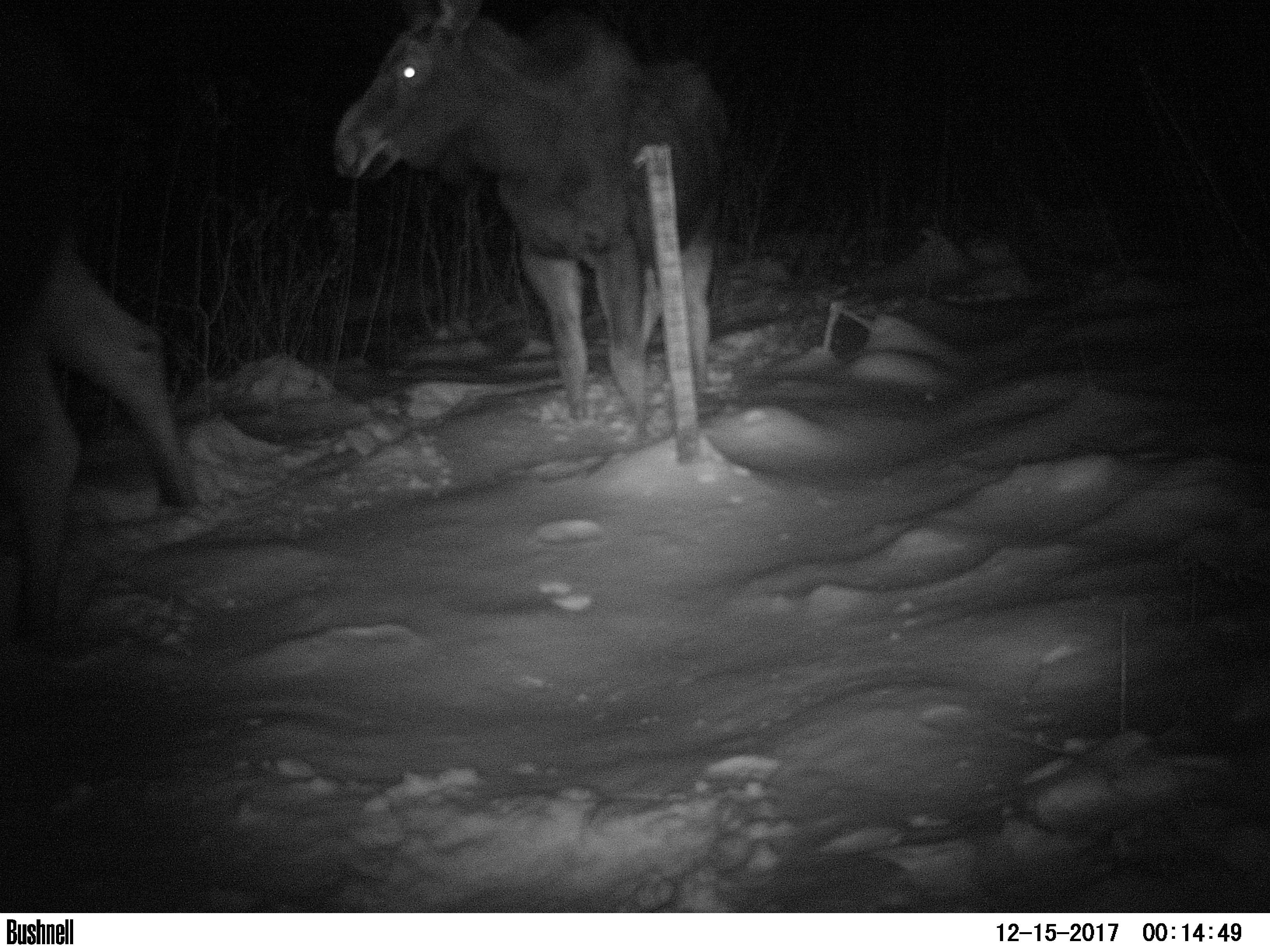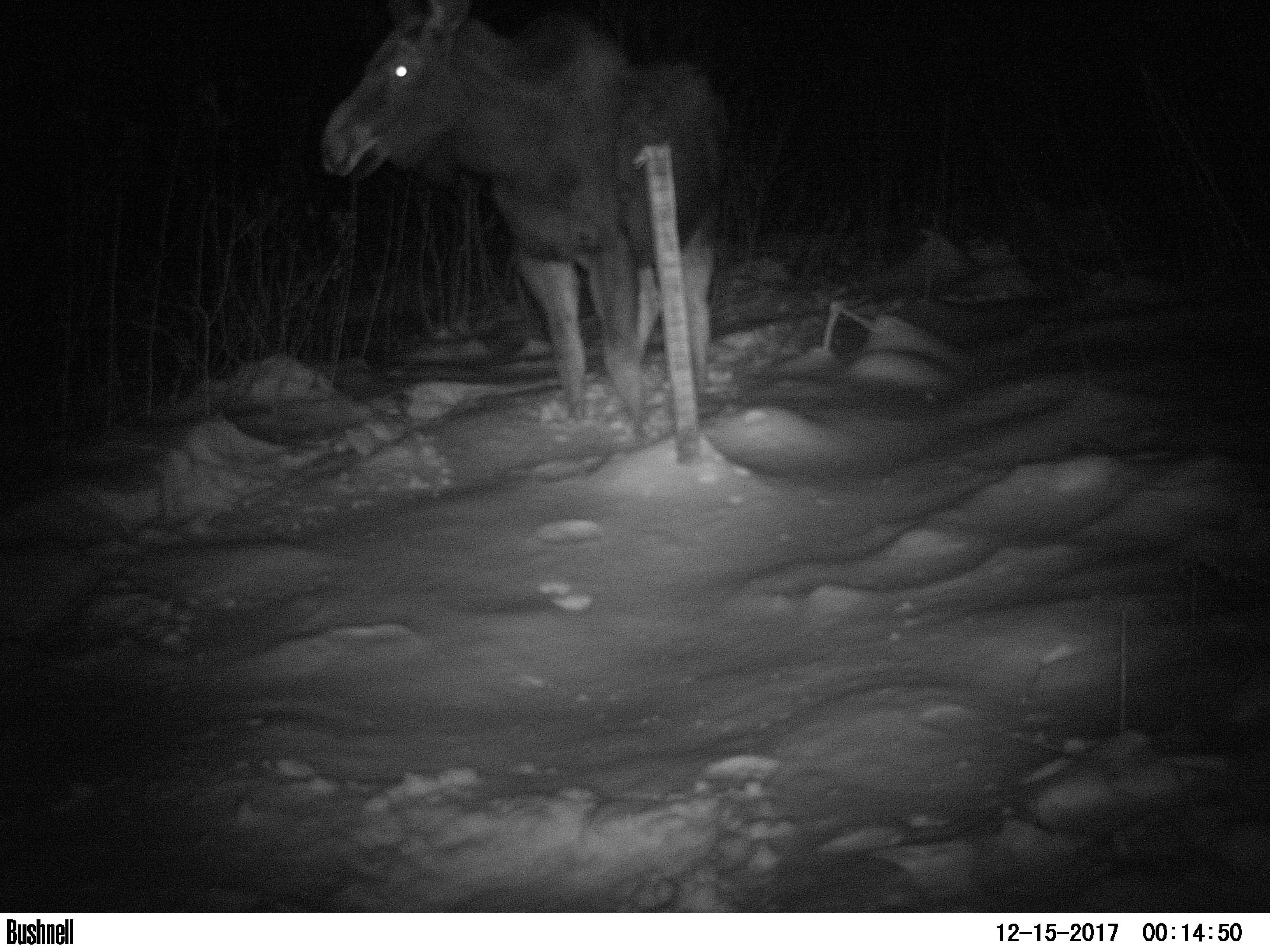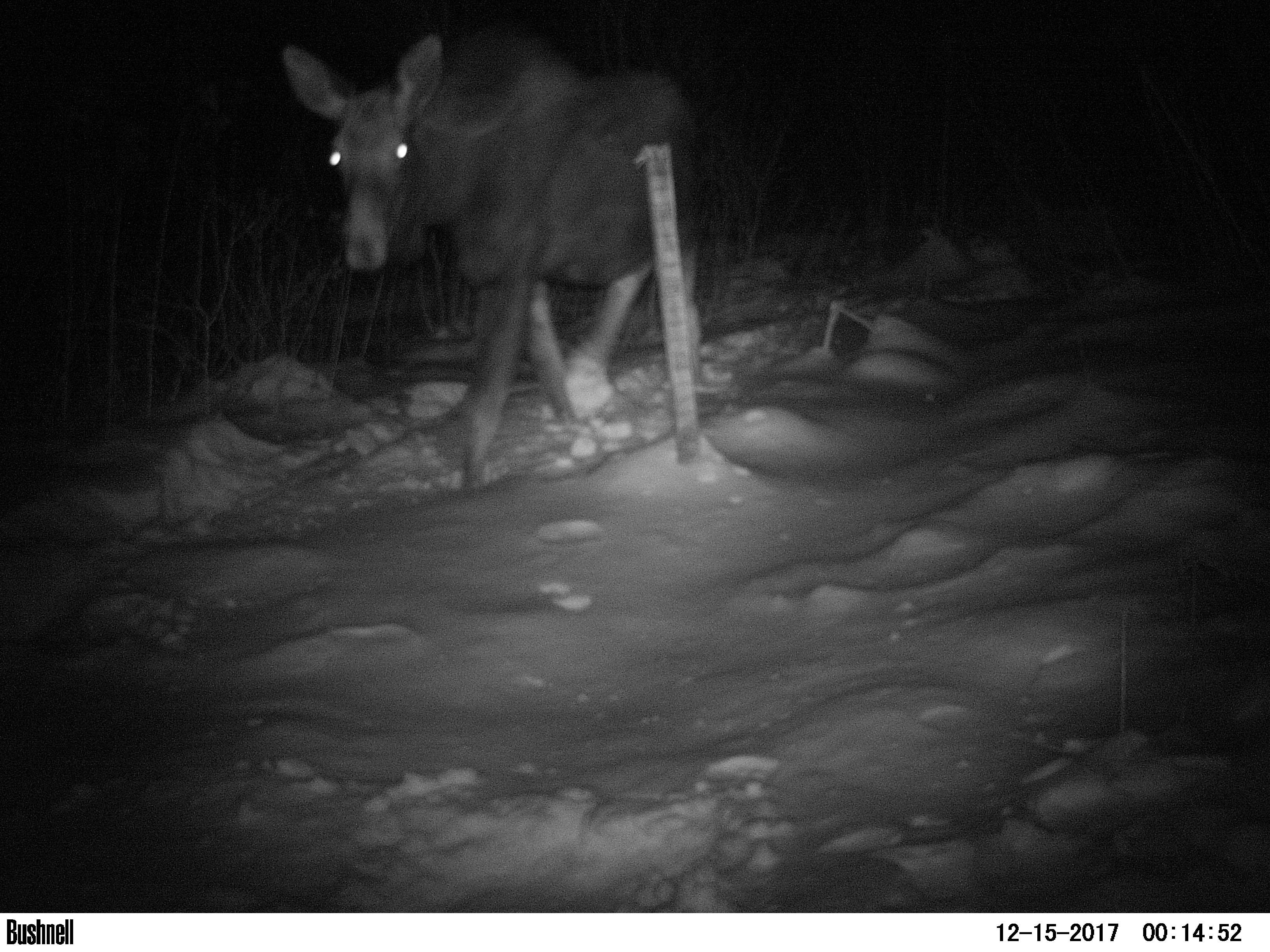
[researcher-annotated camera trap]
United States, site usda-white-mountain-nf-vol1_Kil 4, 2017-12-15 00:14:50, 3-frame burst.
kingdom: Animalia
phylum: Chordata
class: Mammalia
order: Artiodactyla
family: Cervidae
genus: Alces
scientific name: Alces alces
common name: moose